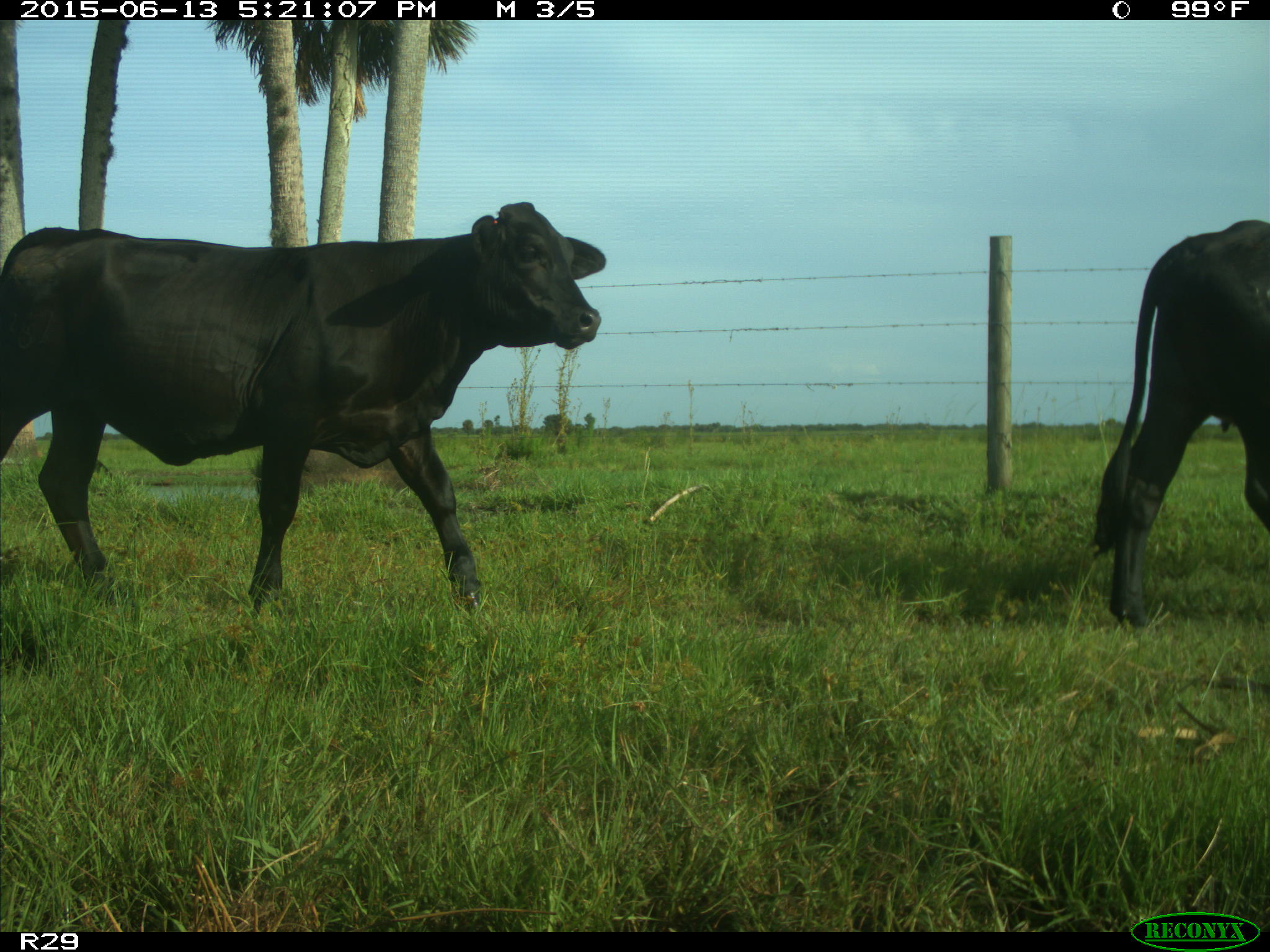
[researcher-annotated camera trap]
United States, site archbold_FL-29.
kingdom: Animalia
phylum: Chordata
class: Mammalia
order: Artiodactyla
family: Bovidae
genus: Bos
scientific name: Bos taurus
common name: domestic cow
Bos taurus (domestic cow).